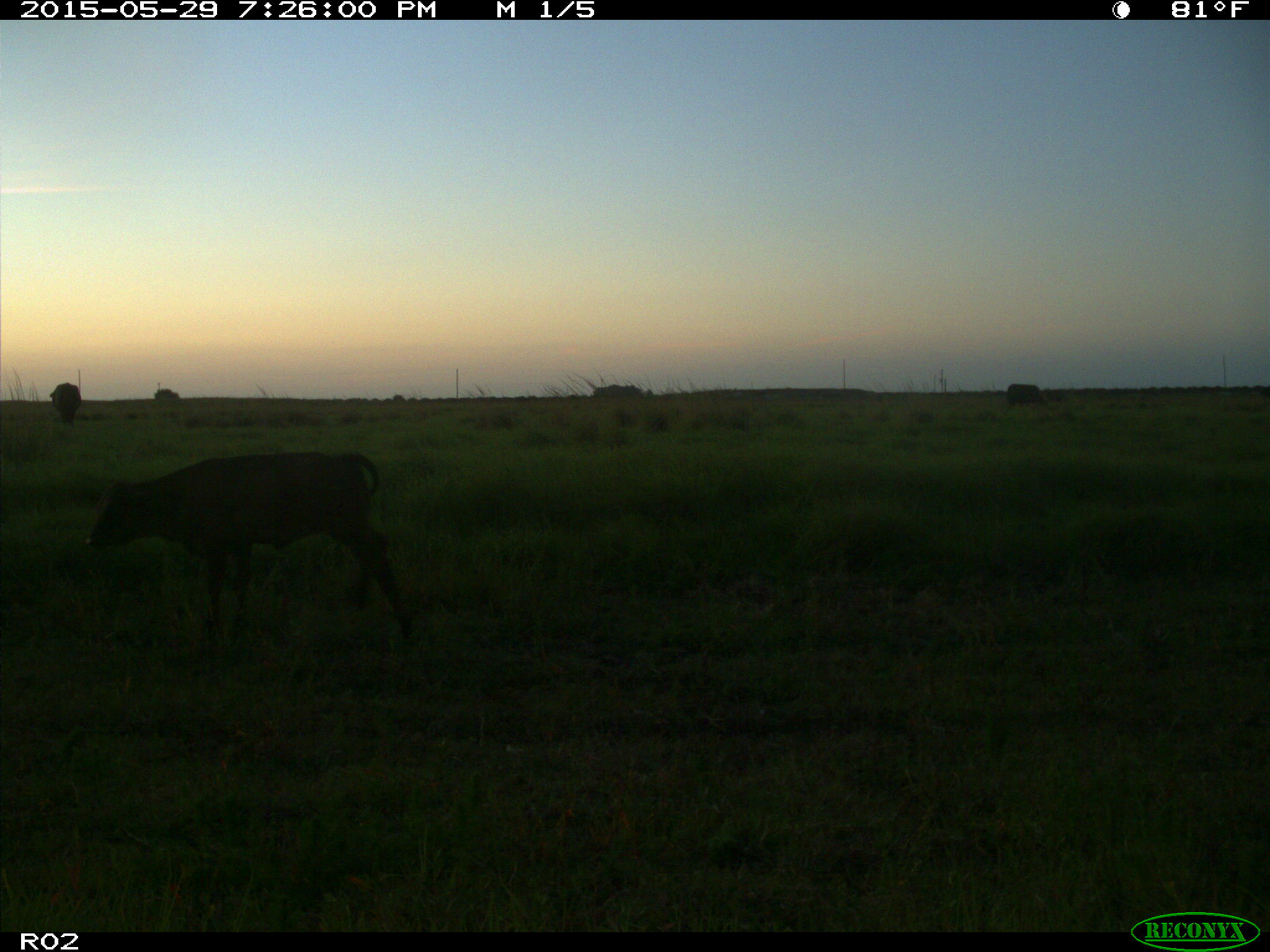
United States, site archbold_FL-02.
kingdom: Animalia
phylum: Chordata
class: Mammalia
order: Artiodactyla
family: Bovidae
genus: Bos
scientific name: Bos taurus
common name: domestic cow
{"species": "Bos taurus (domestic cow)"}